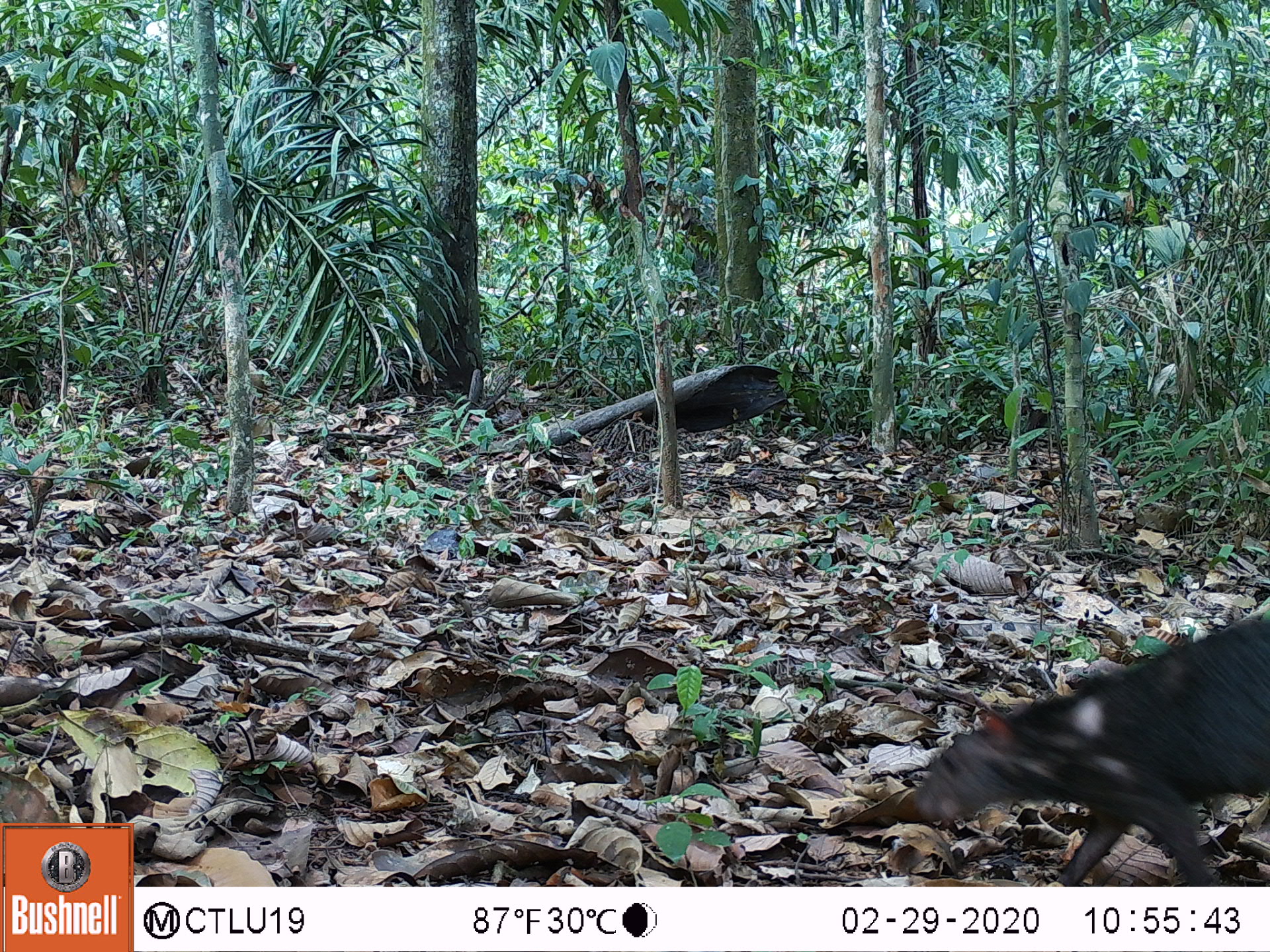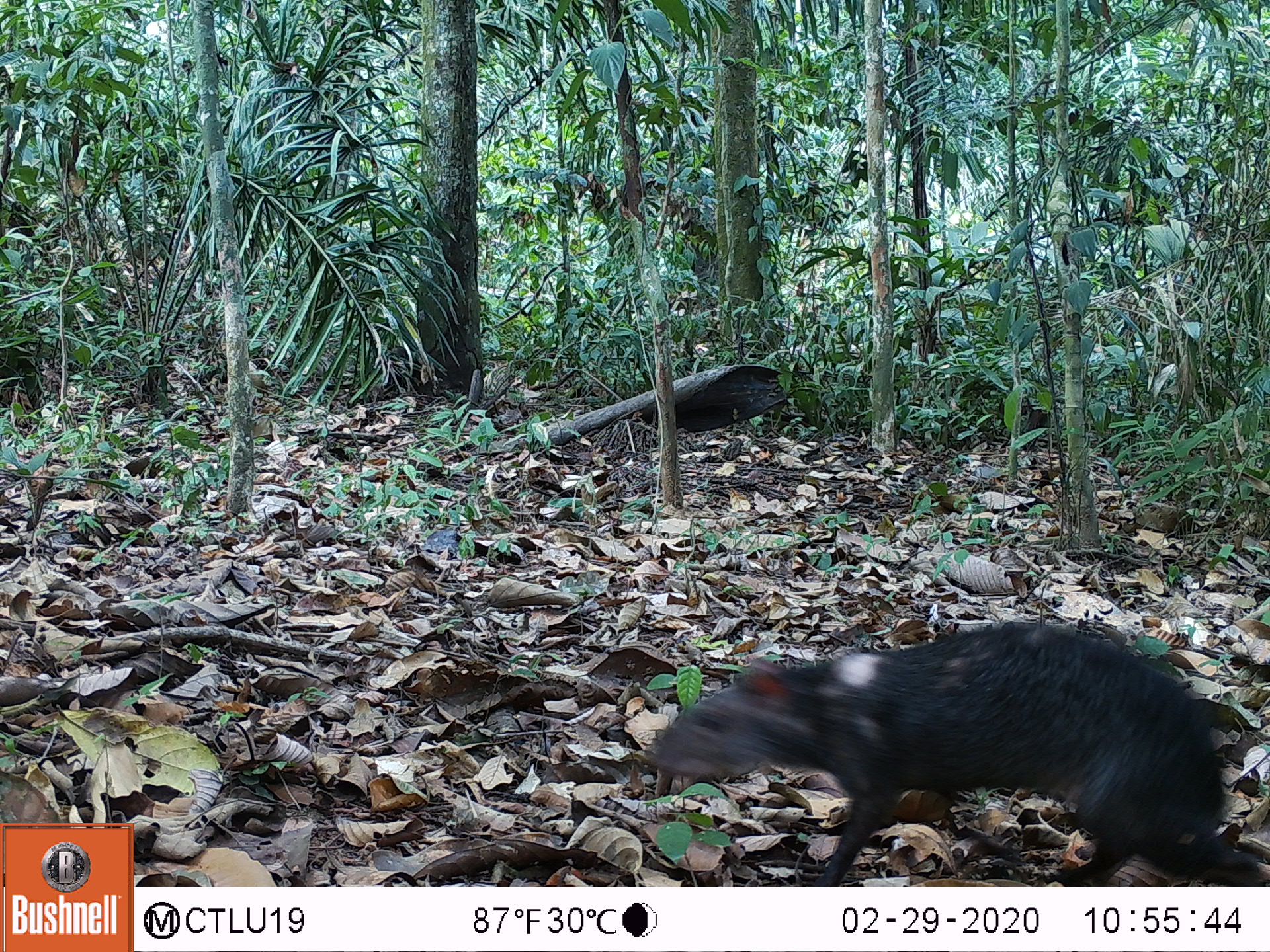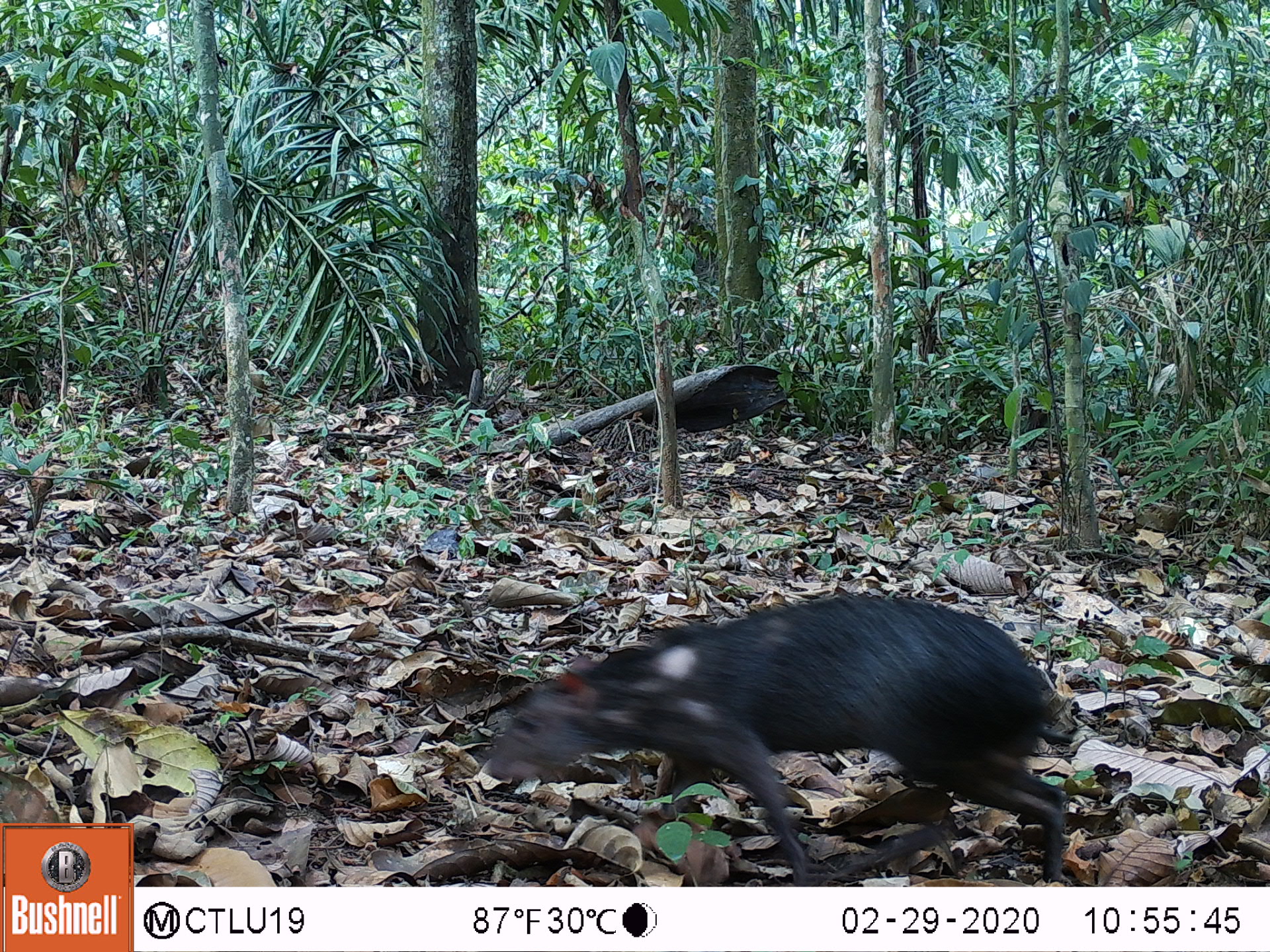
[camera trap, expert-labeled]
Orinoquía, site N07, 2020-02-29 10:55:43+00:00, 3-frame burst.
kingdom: Animalia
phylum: Chordata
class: Mammalia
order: Rodentia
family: Dasyproctidae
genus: Dasyprocta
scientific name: Dasyprocta fuliginosa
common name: black agouti